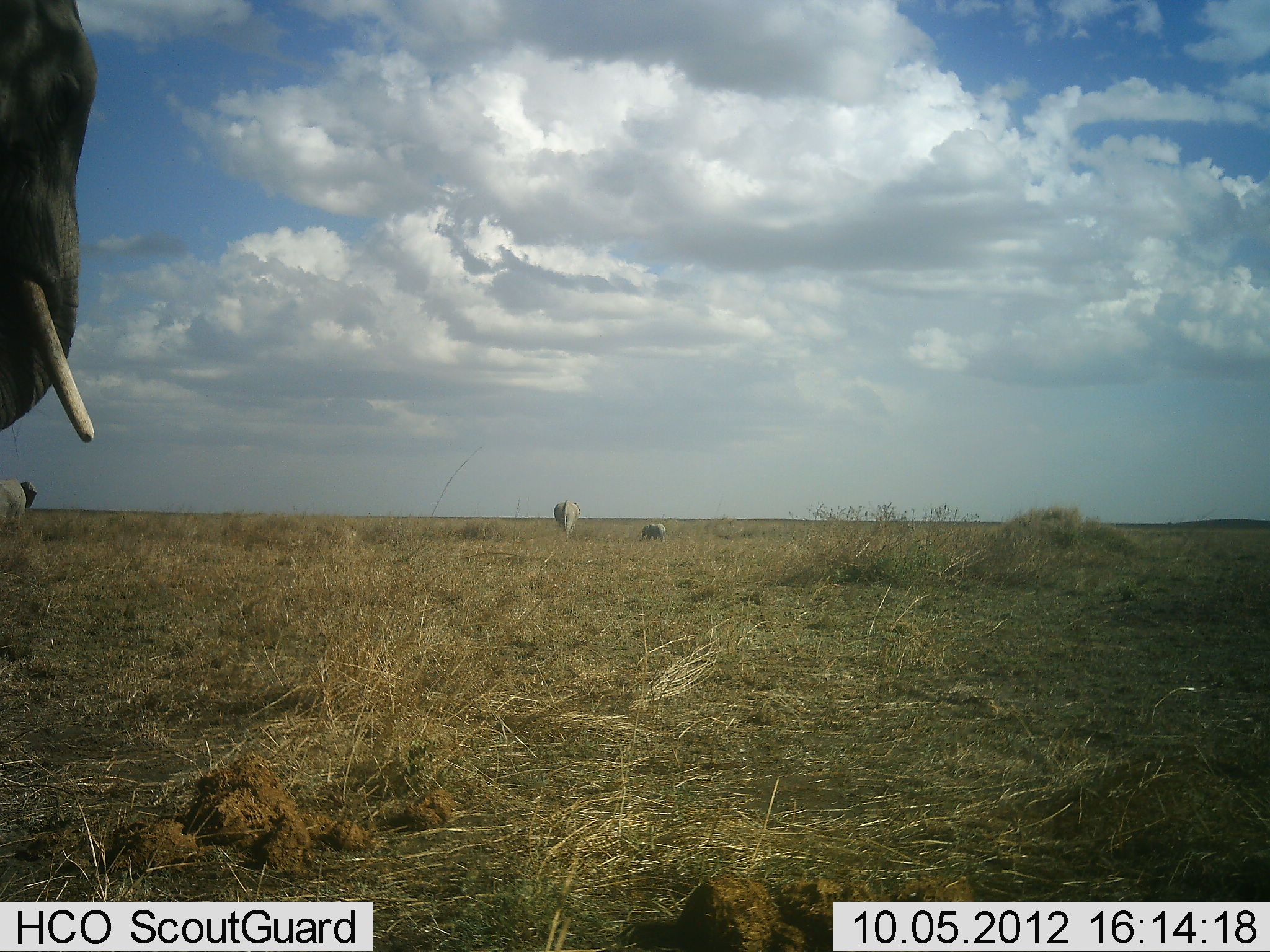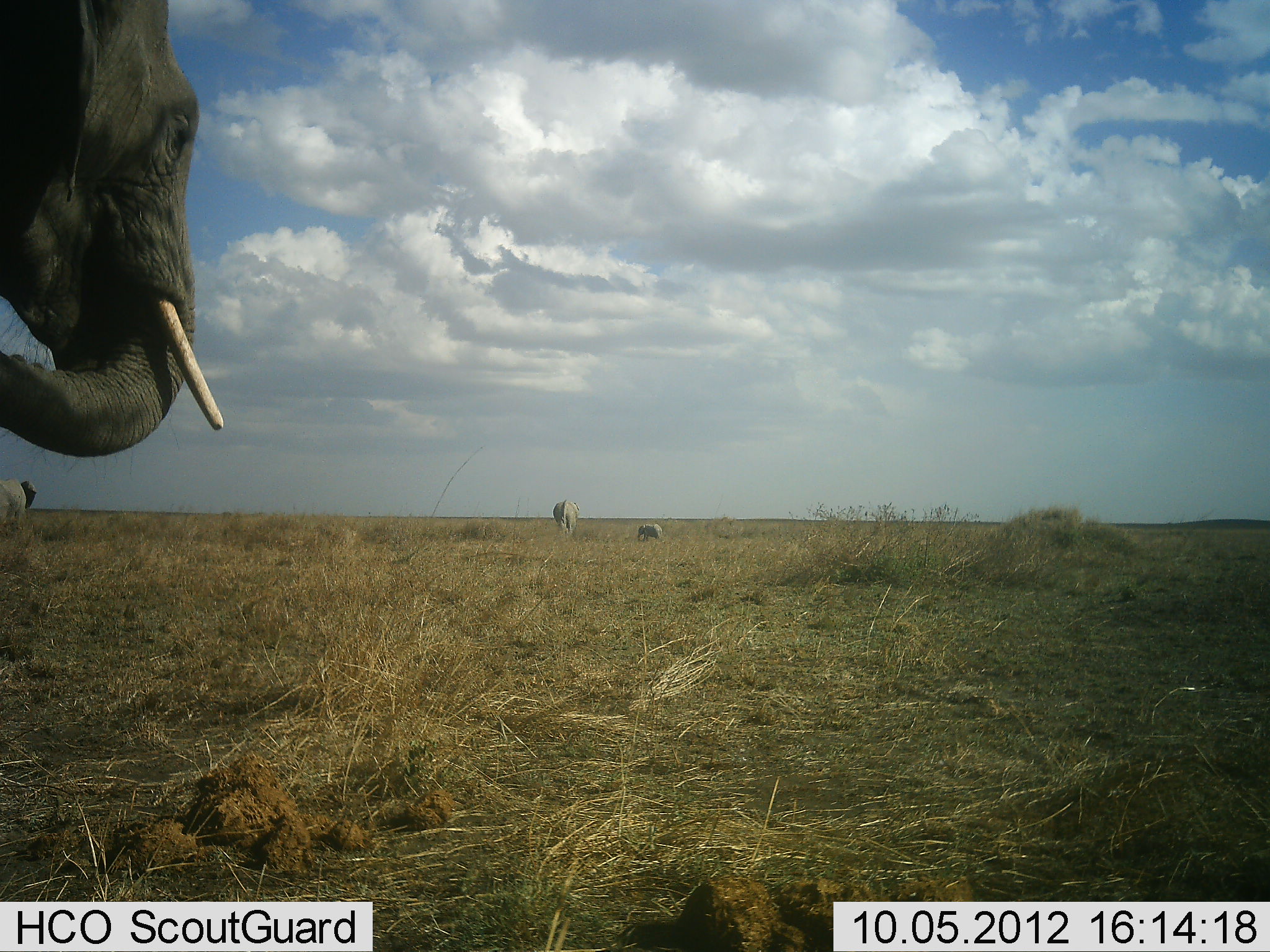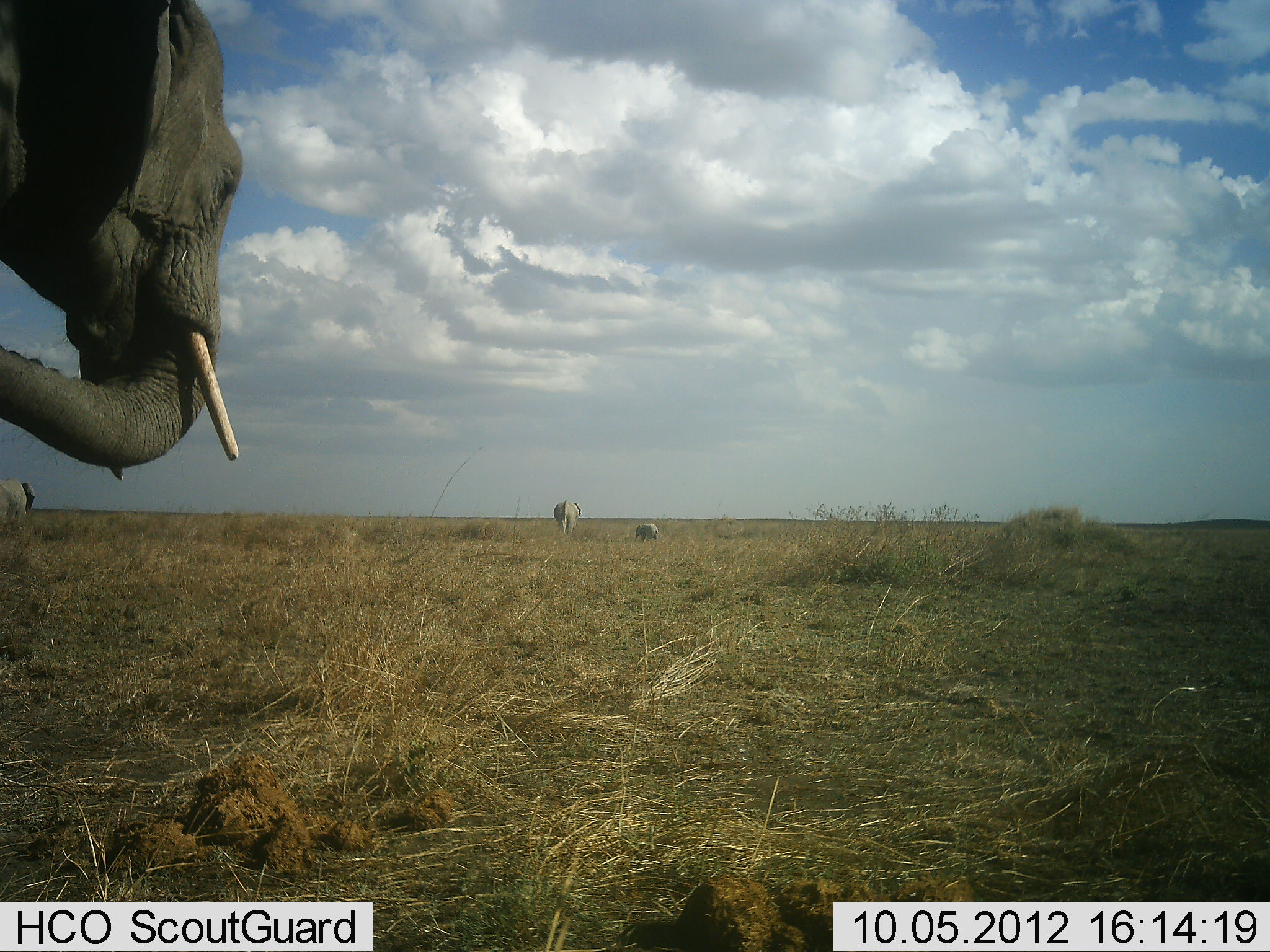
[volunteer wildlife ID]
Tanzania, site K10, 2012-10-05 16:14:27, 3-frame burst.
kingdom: Animalia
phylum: Chordata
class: Mammalia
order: Proboscidea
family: Elephantidae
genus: Loxodonta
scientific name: Loxodonta africana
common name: african bush elephant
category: elephant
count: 4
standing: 40%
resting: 0%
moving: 70%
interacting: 0%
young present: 80%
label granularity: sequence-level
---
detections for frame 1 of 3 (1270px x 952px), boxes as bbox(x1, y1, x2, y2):
animal: bbox(1, 0, 97, 441); bbox(0, 478, 27, 527); bbox(553, 500, 581, 534); bbox(639, 523, 666, 544)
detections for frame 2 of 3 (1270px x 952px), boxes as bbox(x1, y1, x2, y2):
animal: bbox(0, 1, 224, 457); bbox(0, 477, 26, 535); bbox(553, 500, 580, 539); bbox(637, 523, 662, 542)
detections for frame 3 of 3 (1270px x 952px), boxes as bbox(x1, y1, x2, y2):
animal: bbox(0, 1, 243, 478); bbox(0, 477, 27, 533); bbox(554, 500, 581, 535); bbox(635, 523, 659, 545)